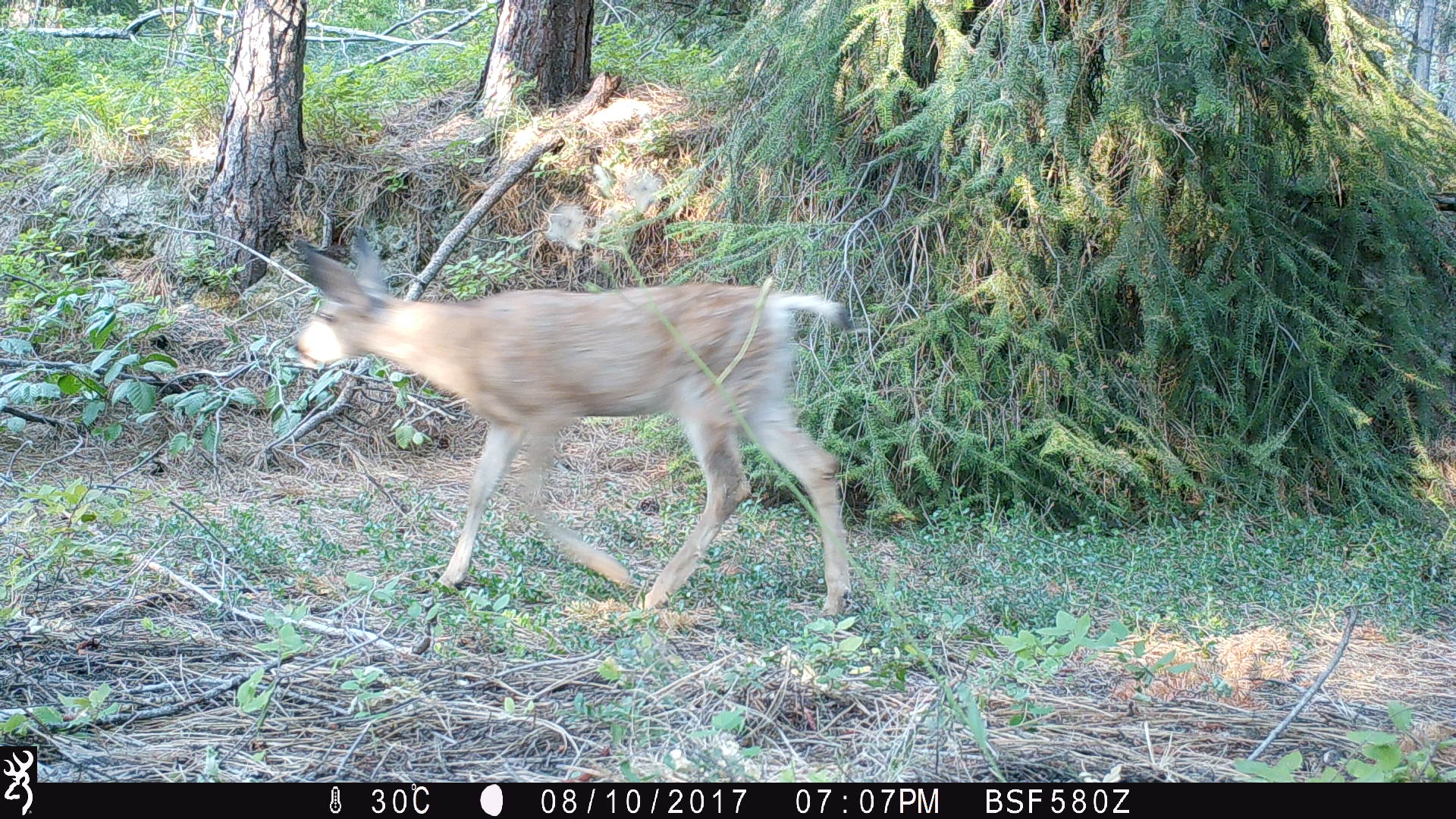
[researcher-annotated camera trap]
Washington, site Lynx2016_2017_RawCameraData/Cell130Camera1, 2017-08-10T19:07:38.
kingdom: Animalia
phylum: Chordata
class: Mammalia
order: Artiodactyla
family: Cervidae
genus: Odocoileus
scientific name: Odocoileus hemionus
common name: mule deer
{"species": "Odocoileus hemionus (mule deer)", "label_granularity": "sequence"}